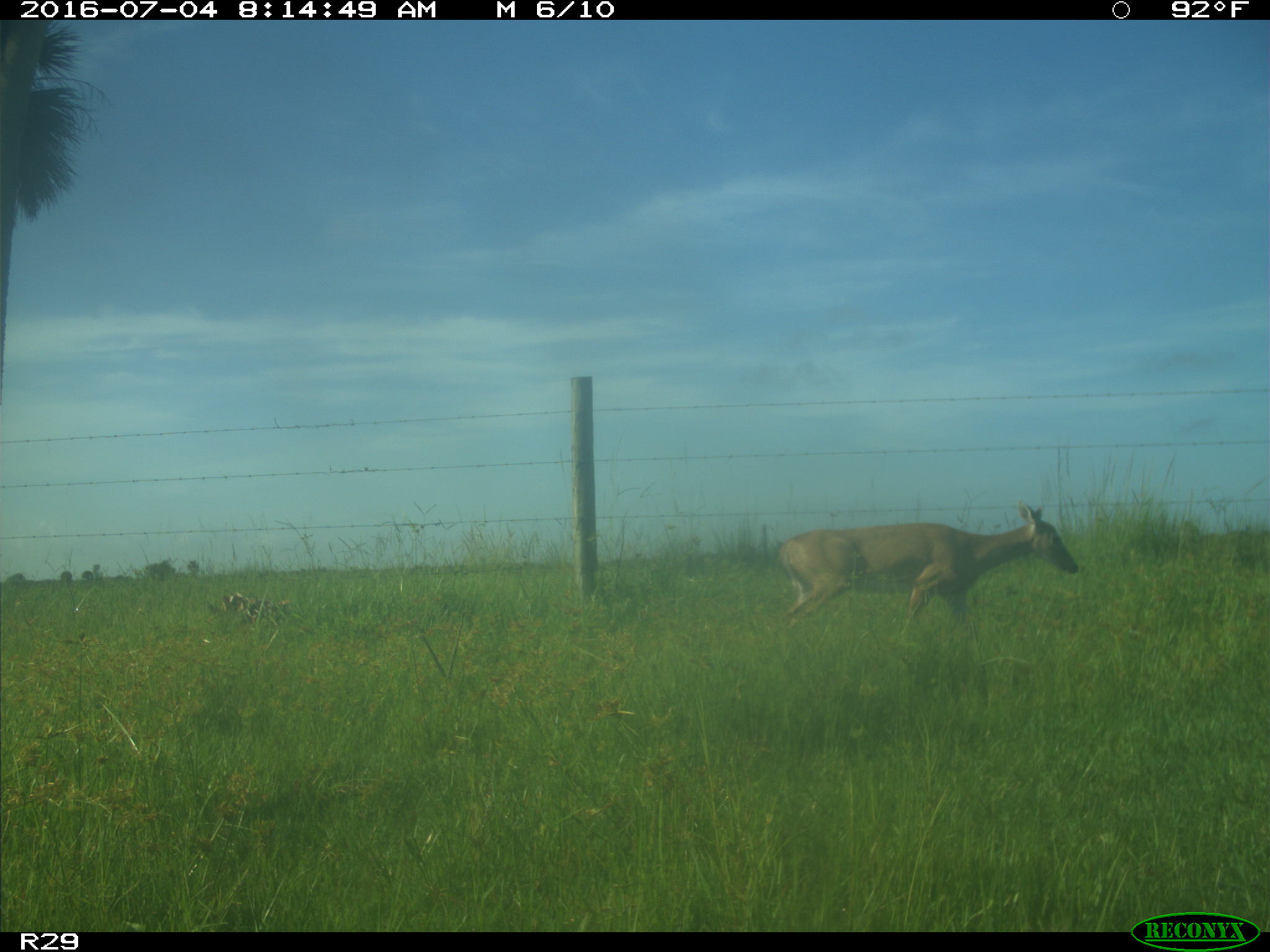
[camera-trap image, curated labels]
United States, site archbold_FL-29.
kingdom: Animalia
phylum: Chordata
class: Mammalia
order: Artiodactyla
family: Cervidae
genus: Odocoileus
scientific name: Odocoileus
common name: deer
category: unidentified deer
Unidentified deer (deer) (Odocoileus).